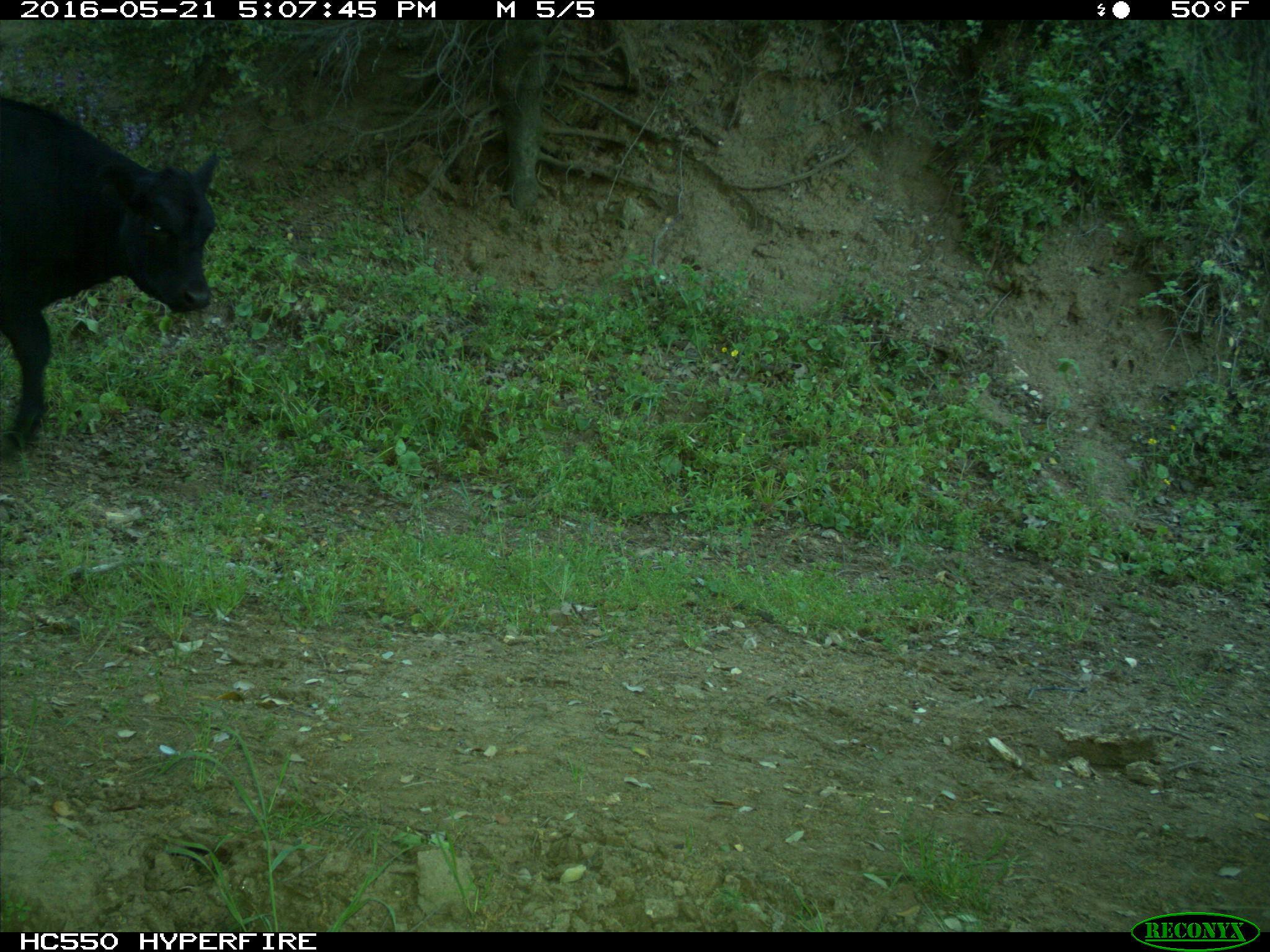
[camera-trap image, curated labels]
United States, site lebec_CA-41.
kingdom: Animalia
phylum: Chordata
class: Mammalia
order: Artiodactyla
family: Bovidae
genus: Bos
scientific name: Bos taurus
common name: domestic cow